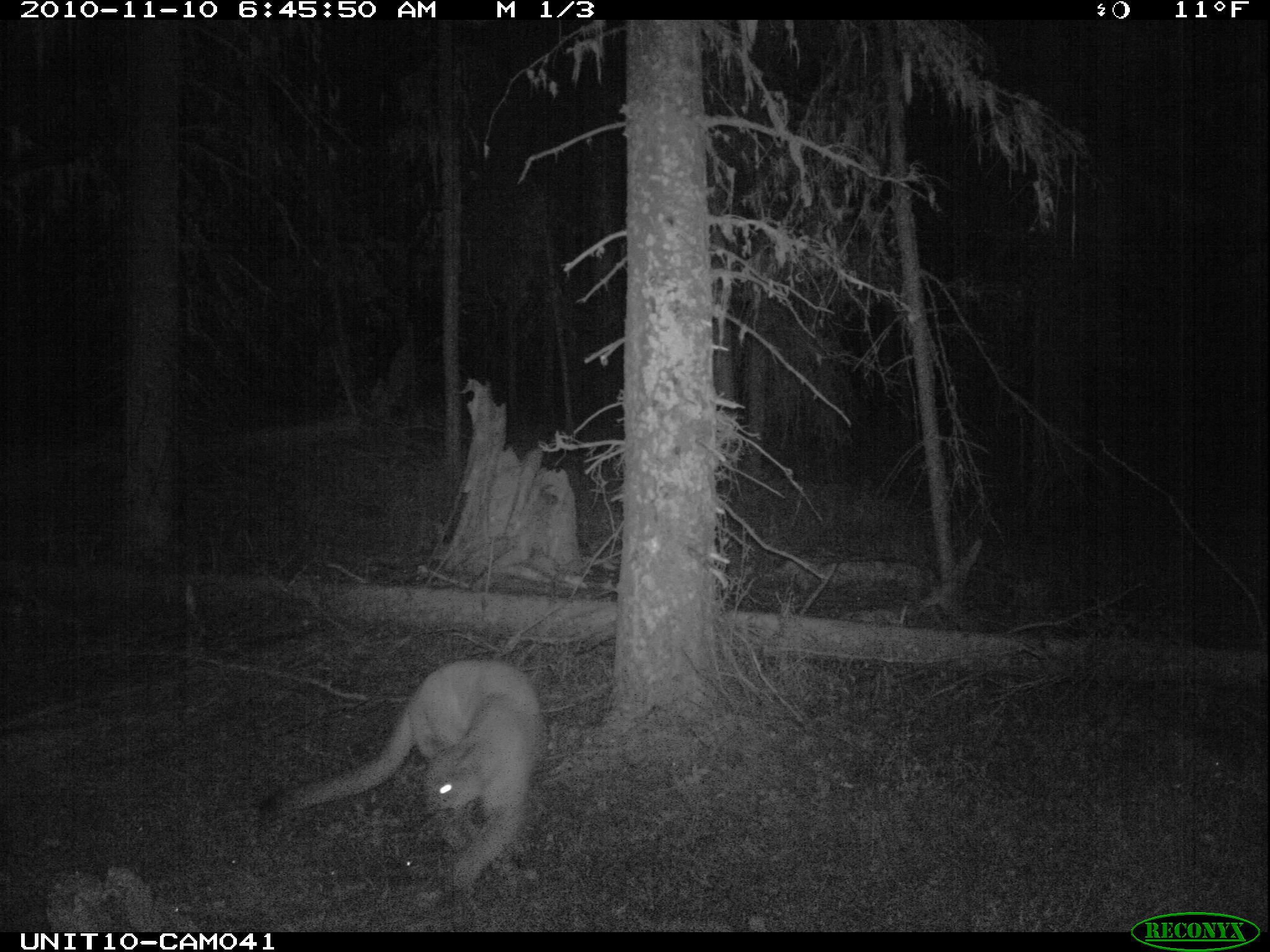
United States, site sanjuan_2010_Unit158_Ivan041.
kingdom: Animalia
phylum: Chordata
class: Mammalia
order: Carnivora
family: Felidae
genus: Puma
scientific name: Puma concolor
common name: mountain lion